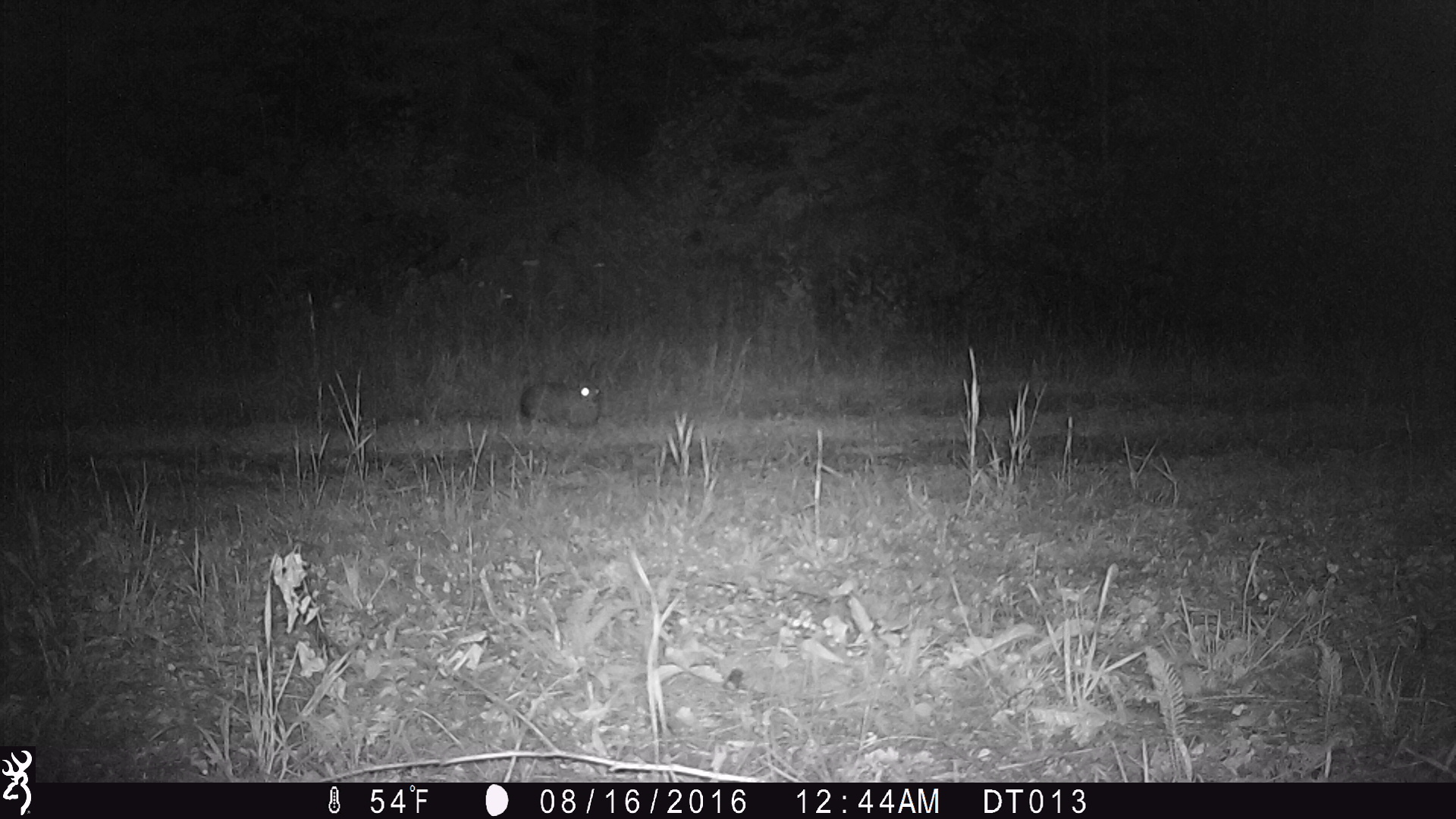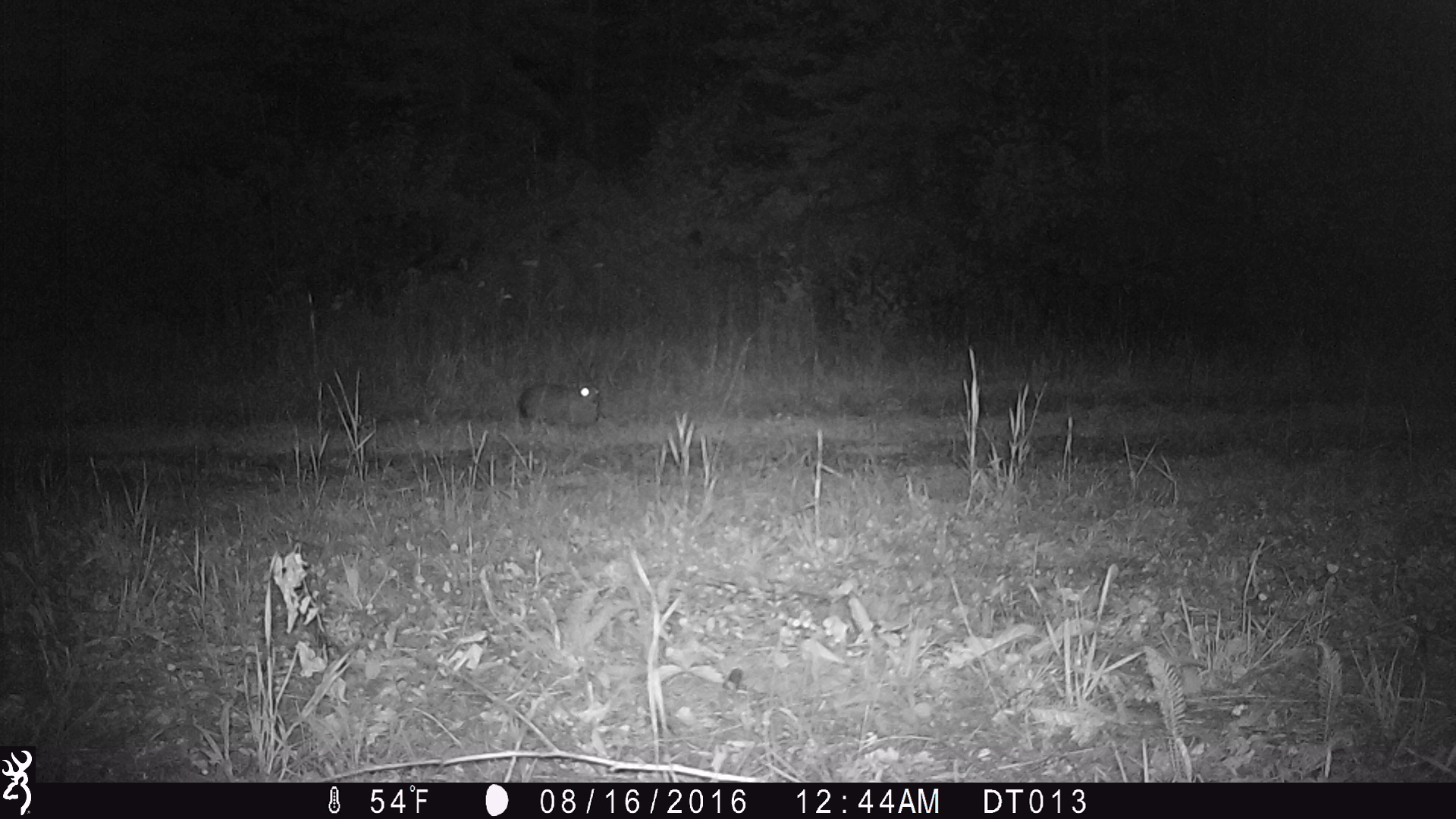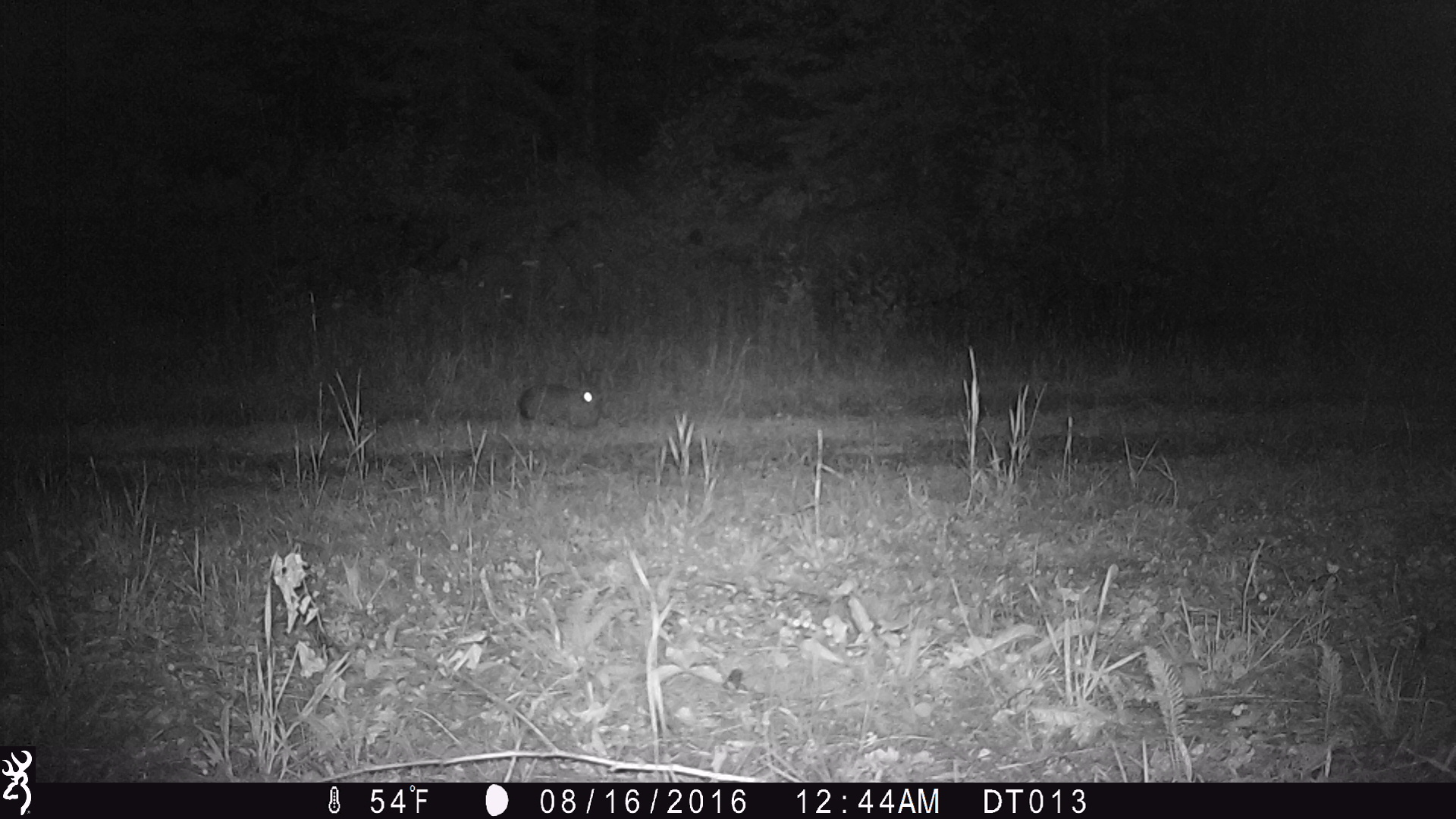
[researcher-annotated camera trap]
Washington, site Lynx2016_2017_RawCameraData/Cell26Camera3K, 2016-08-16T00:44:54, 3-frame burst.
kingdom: Animalia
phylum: Chordata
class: Mammalia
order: Lagomorpha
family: Leporidae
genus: Lepus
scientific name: Lepus americanus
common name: snowshoe hare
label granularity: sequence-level